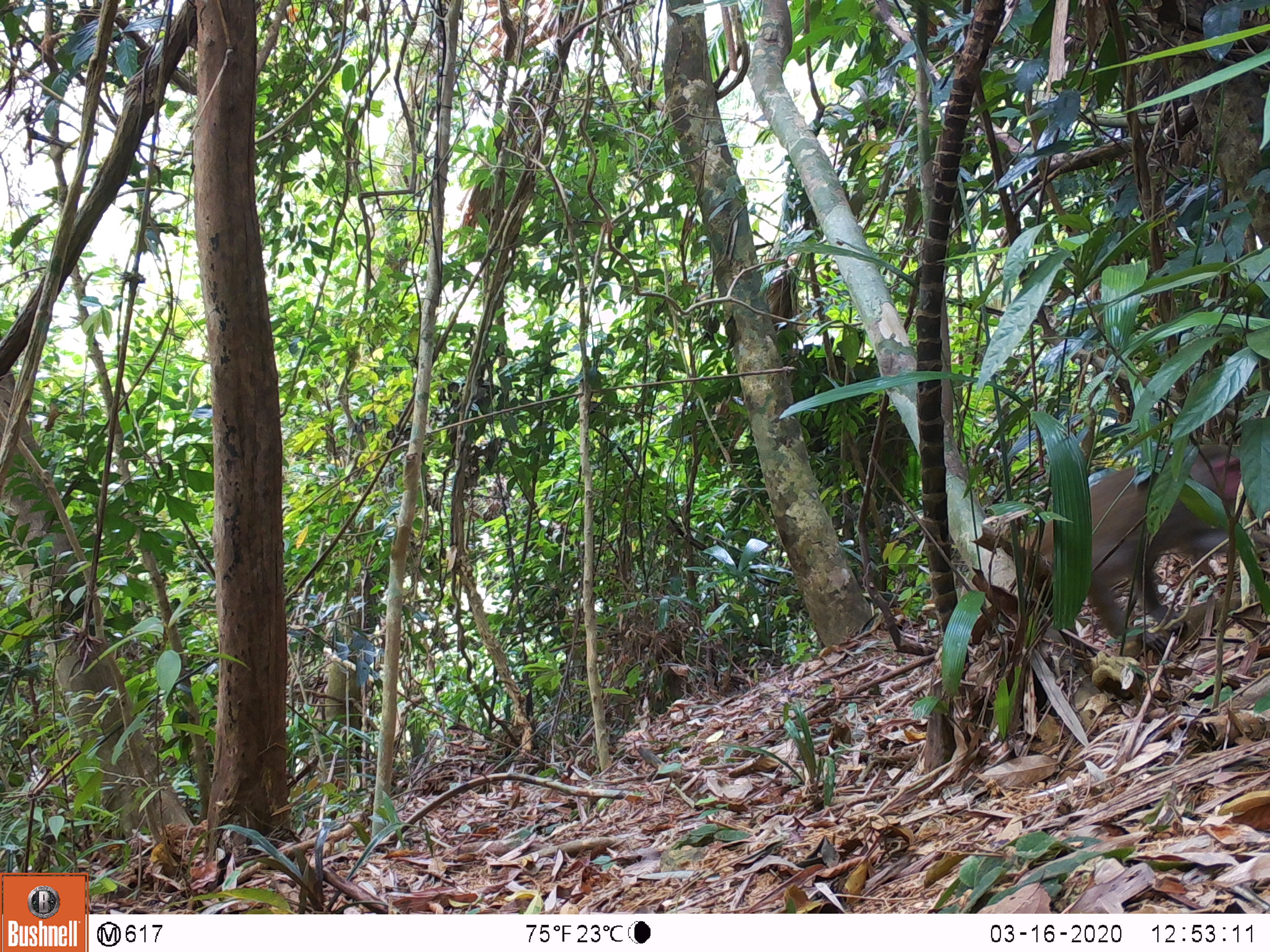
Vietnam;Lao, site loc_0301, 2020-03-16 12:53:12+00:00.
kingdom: Animalia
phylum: Chordata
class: Mammalia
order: Primates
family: Cercopithecidae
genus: Macaca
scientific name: Macaca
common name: macaques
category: assam or rhesus macaque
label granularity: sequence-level